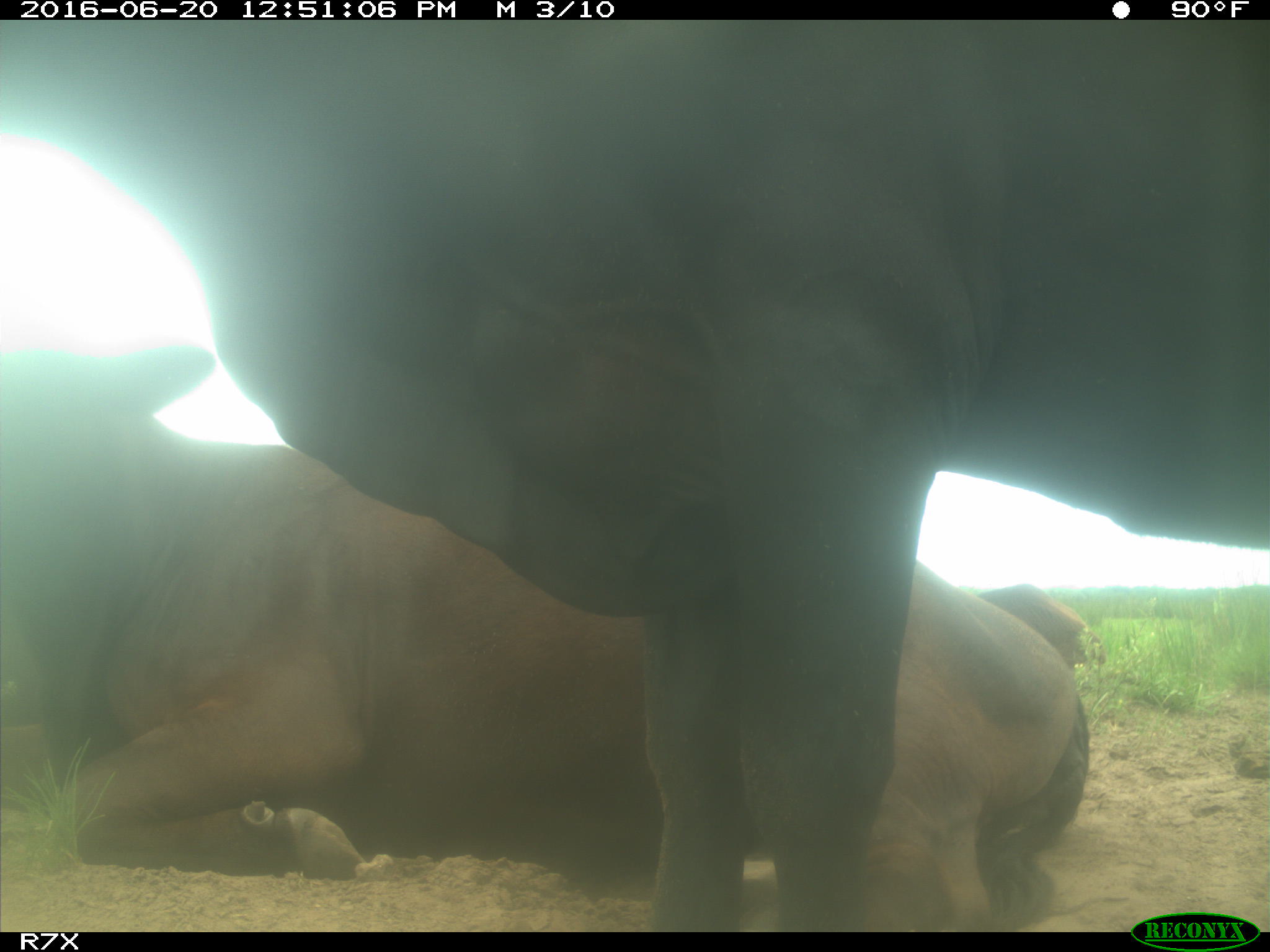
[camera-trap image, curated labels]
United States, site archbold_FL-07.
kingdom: Animalia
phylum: Chordata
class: Mammalia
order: Artiodactyla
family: Bovidae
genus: Bos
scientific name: Bos taurus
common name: domestic cow